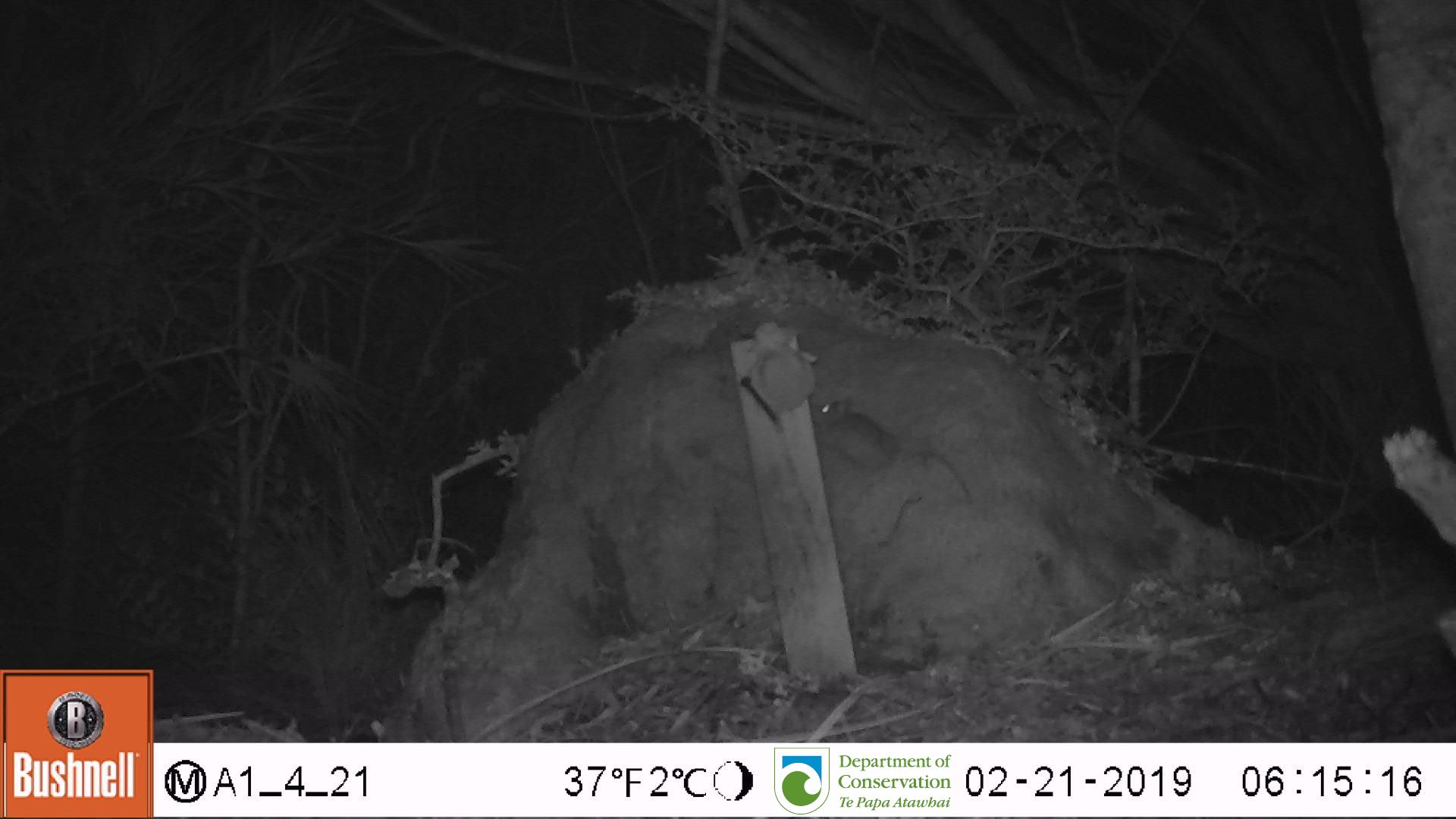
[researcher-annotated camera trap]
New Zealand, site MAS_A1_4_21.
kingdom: Animalia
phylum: Chordata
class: Mammalia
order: Rodentia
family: Muridae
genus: Mus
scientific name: Mus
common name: mouse